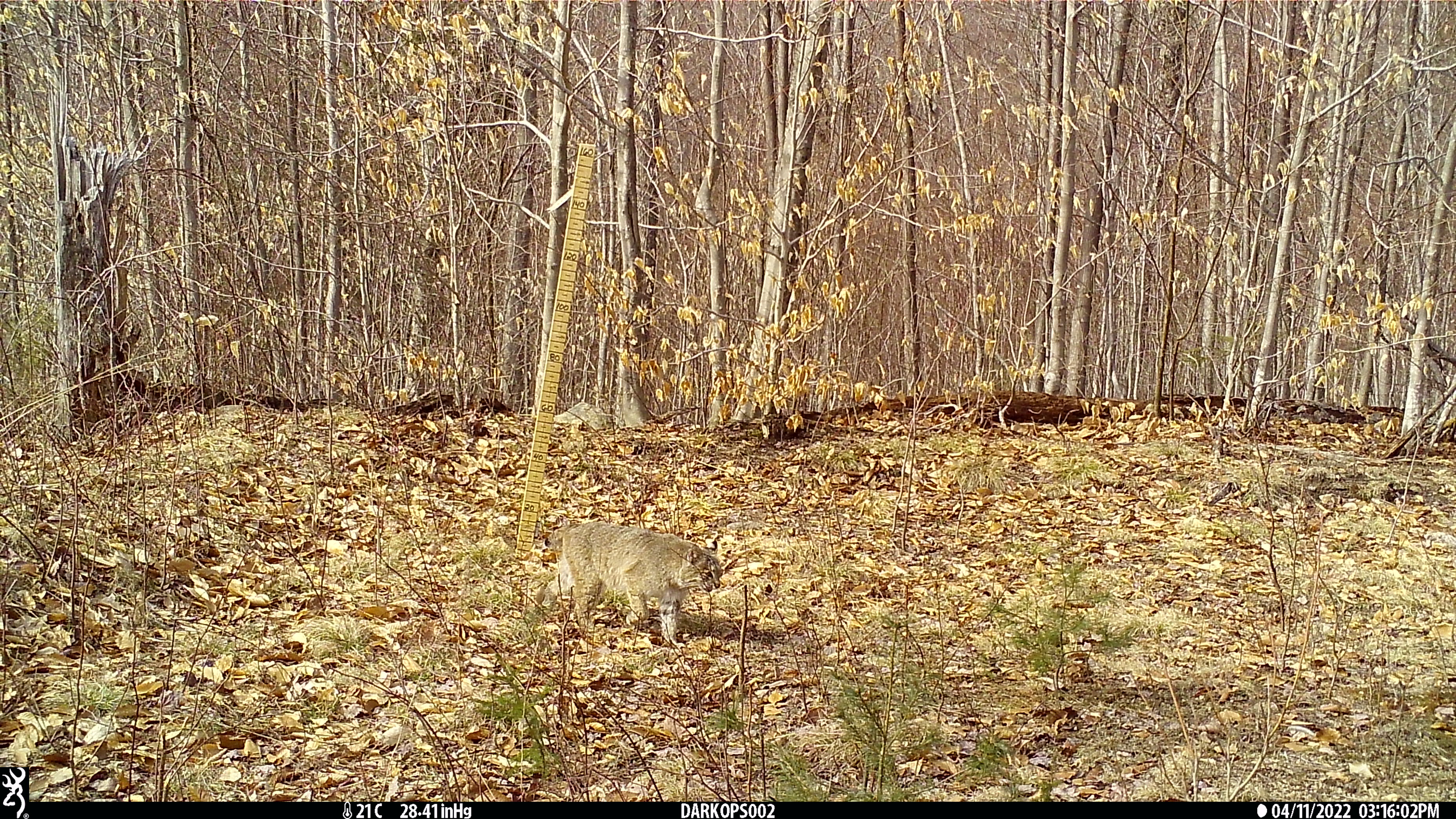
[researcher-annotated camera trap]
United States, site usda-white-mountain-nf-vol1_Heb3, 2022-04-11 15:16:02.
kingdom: Animalia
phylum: Chordata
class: Mammalia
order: Carnivora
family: Felidae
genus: Lynx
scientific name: Lynx rufus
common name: bobcat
Bobcat (Lynx rufus).